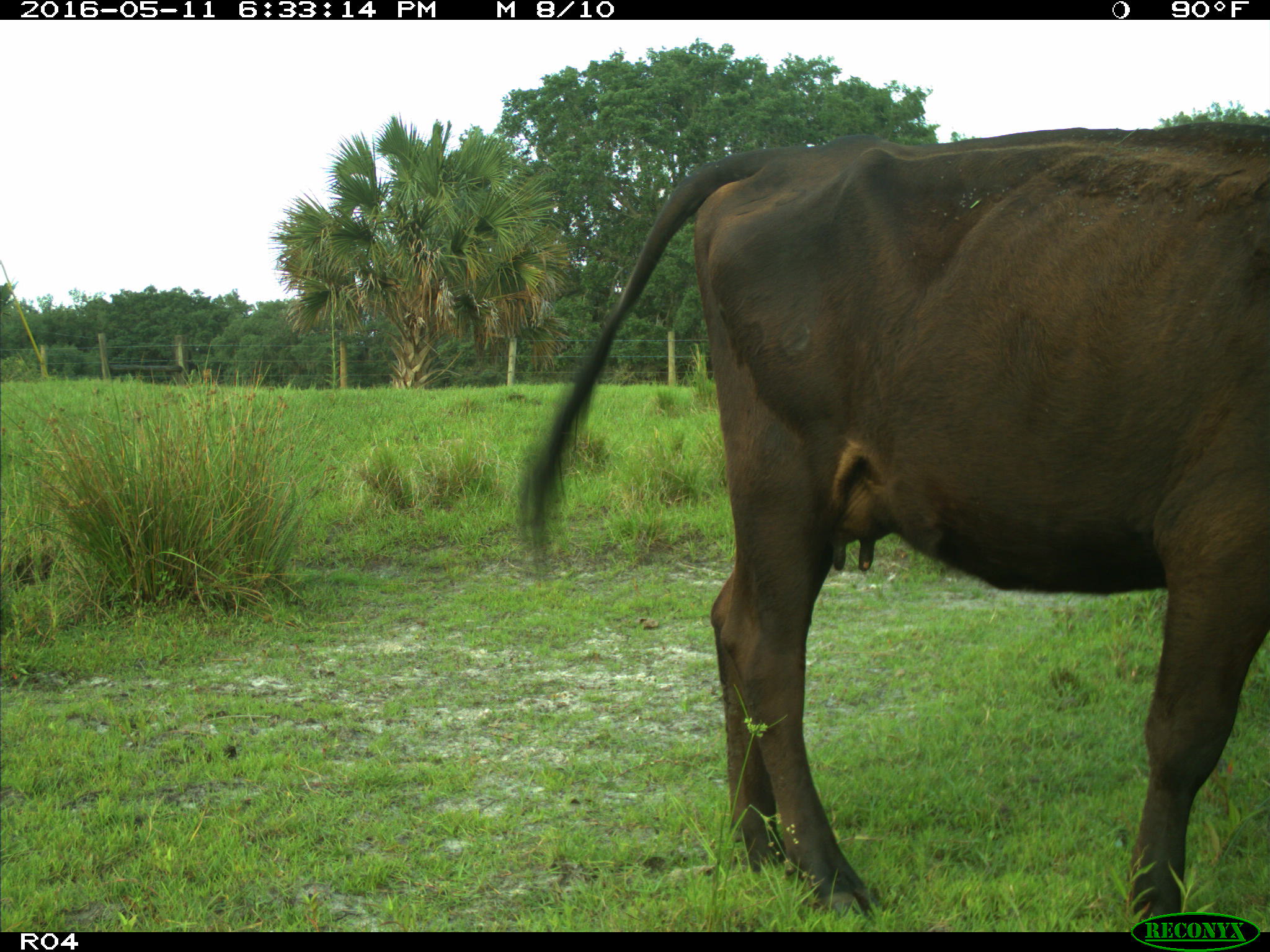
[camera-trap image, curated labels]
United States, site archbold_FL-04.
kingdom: Animalia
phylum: Chordata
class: Mammalia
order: Artiodactyla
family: Bovidae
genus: Bos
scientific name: Bos taurus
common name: domestic cow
Bos taurus (domestic cow).